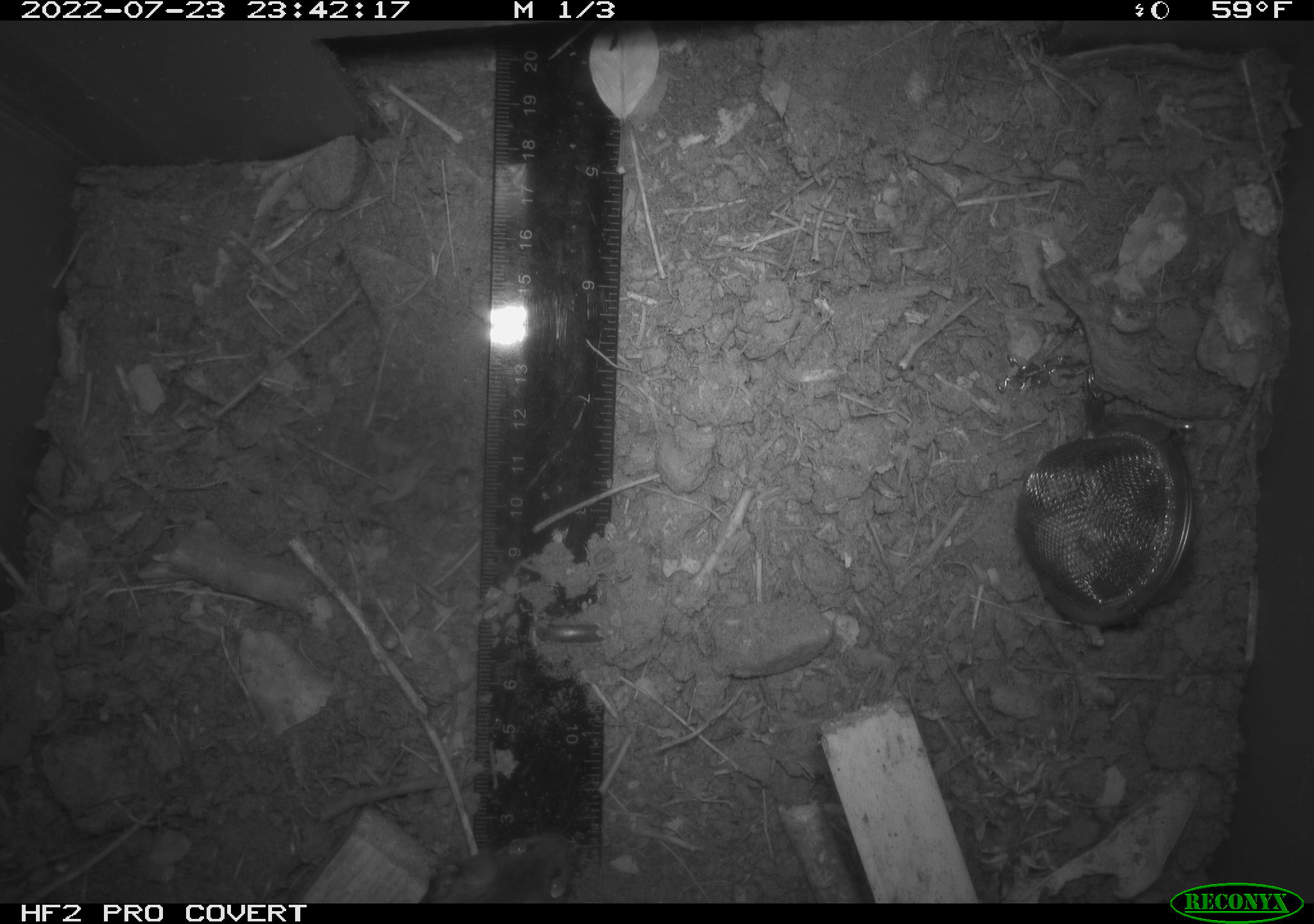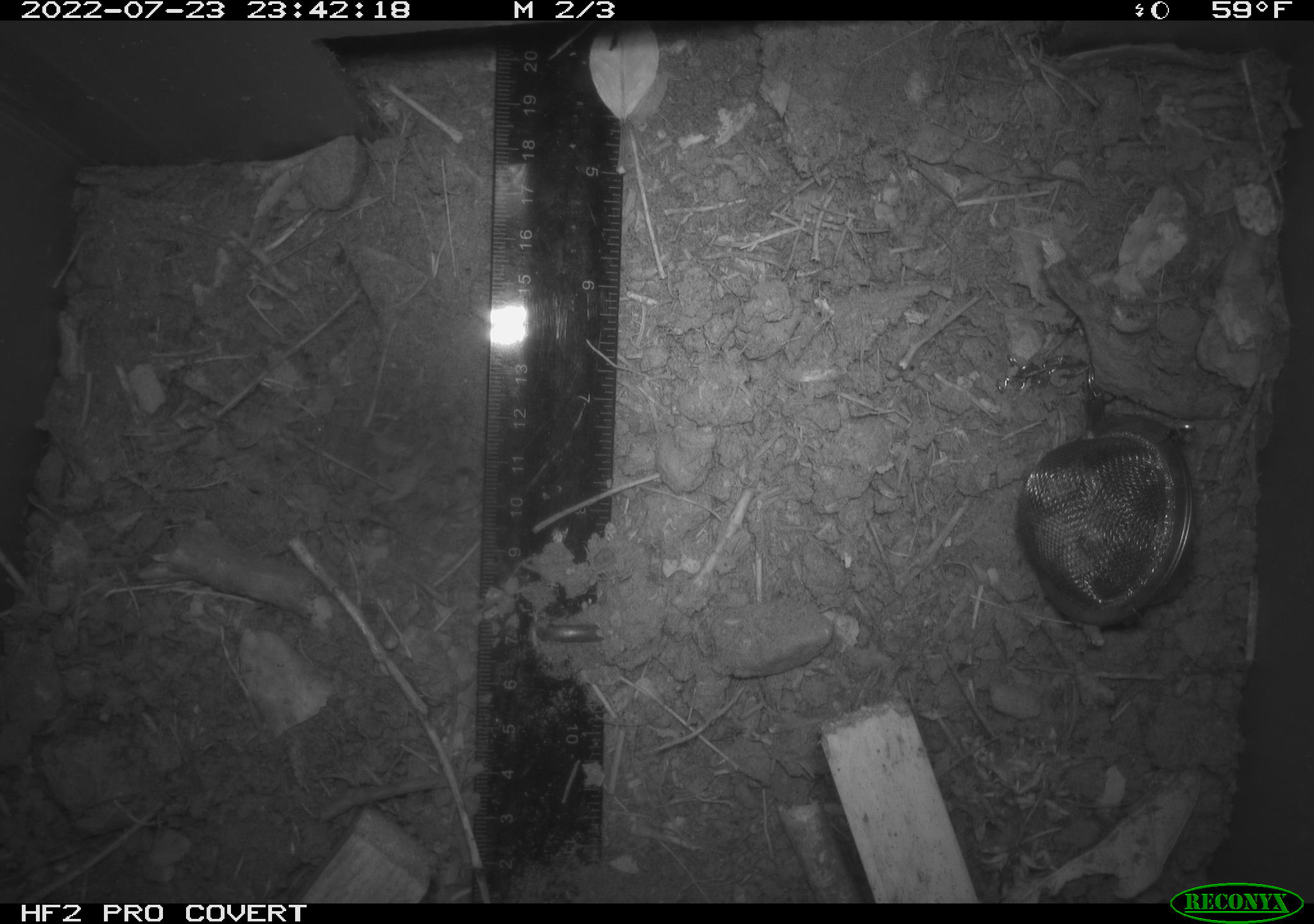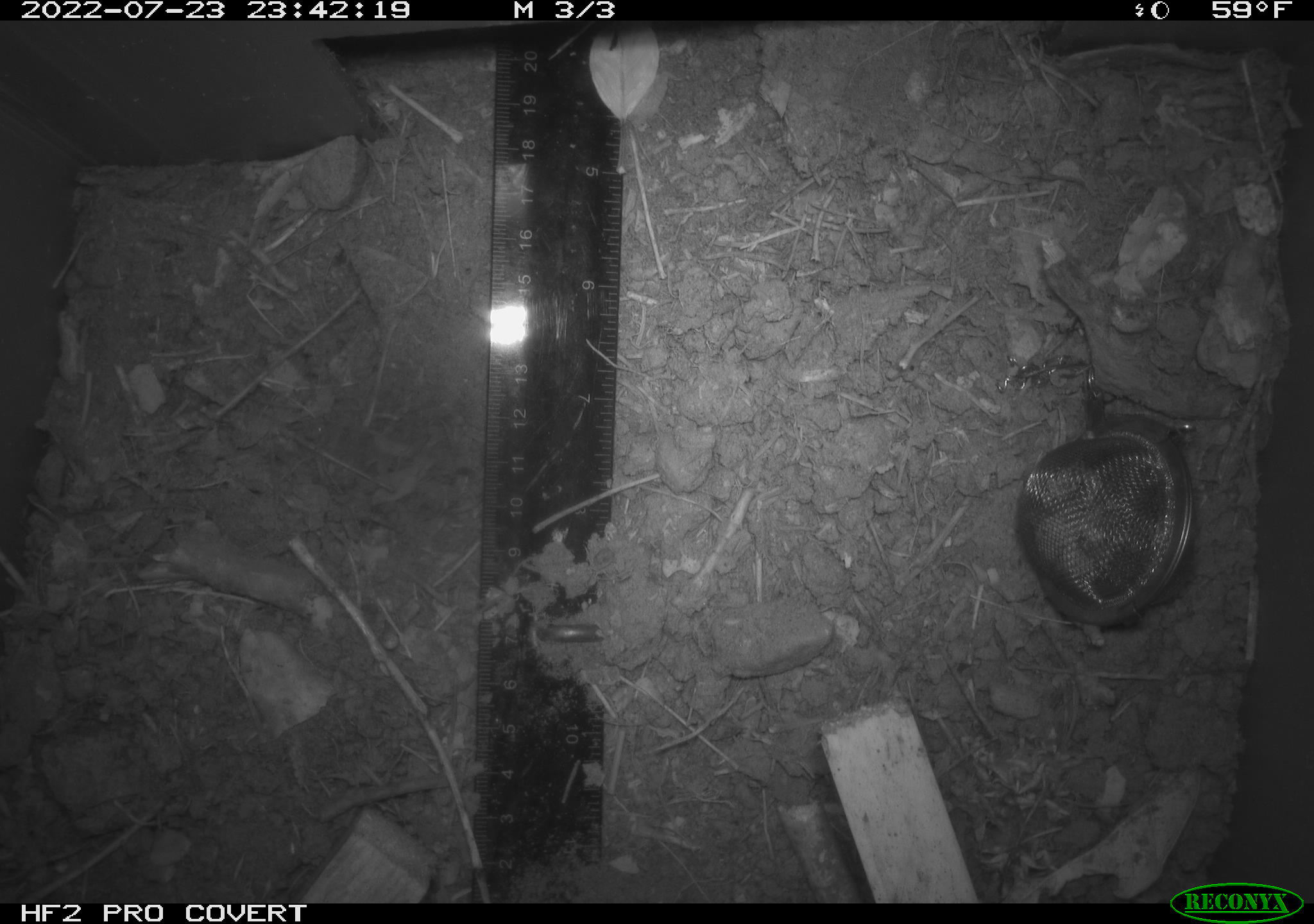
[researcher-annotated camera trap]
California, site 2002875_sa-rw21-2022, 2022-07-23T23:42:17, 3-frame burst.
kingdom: Animalia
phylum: Chordata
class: Mammalia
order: Rodentia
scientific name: Rodentia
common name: mouse species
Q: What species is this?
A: Mouse species (Rodentia).